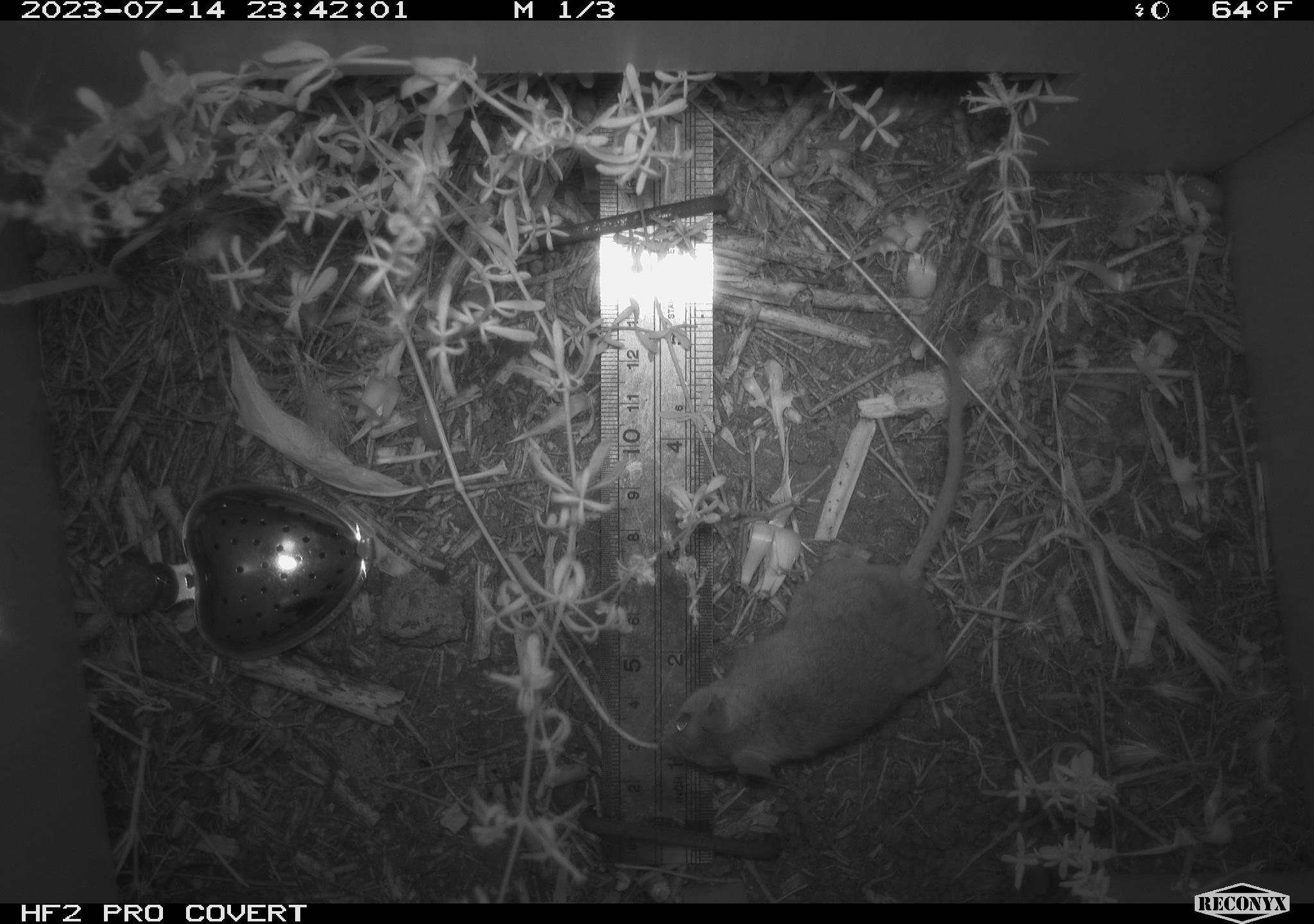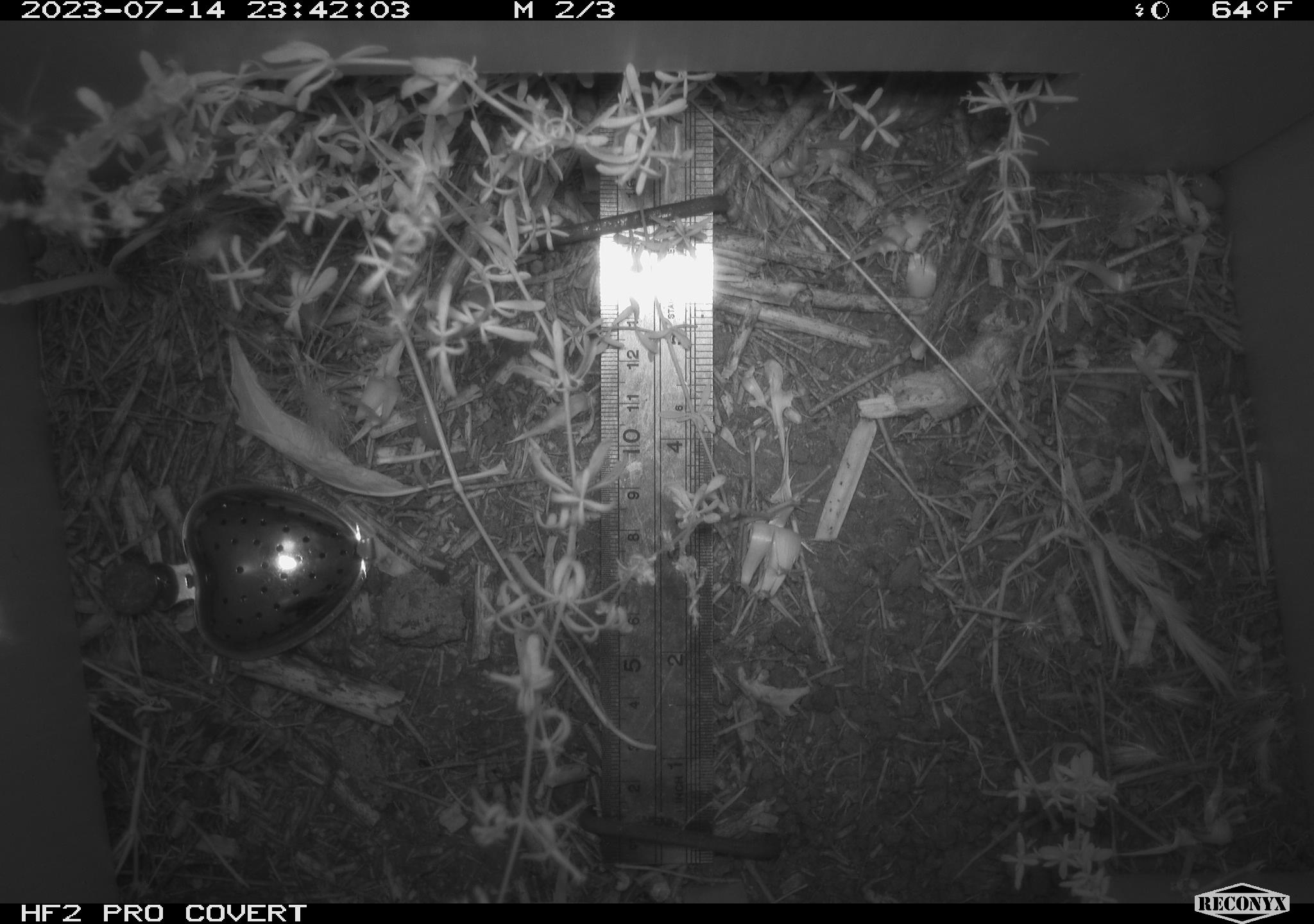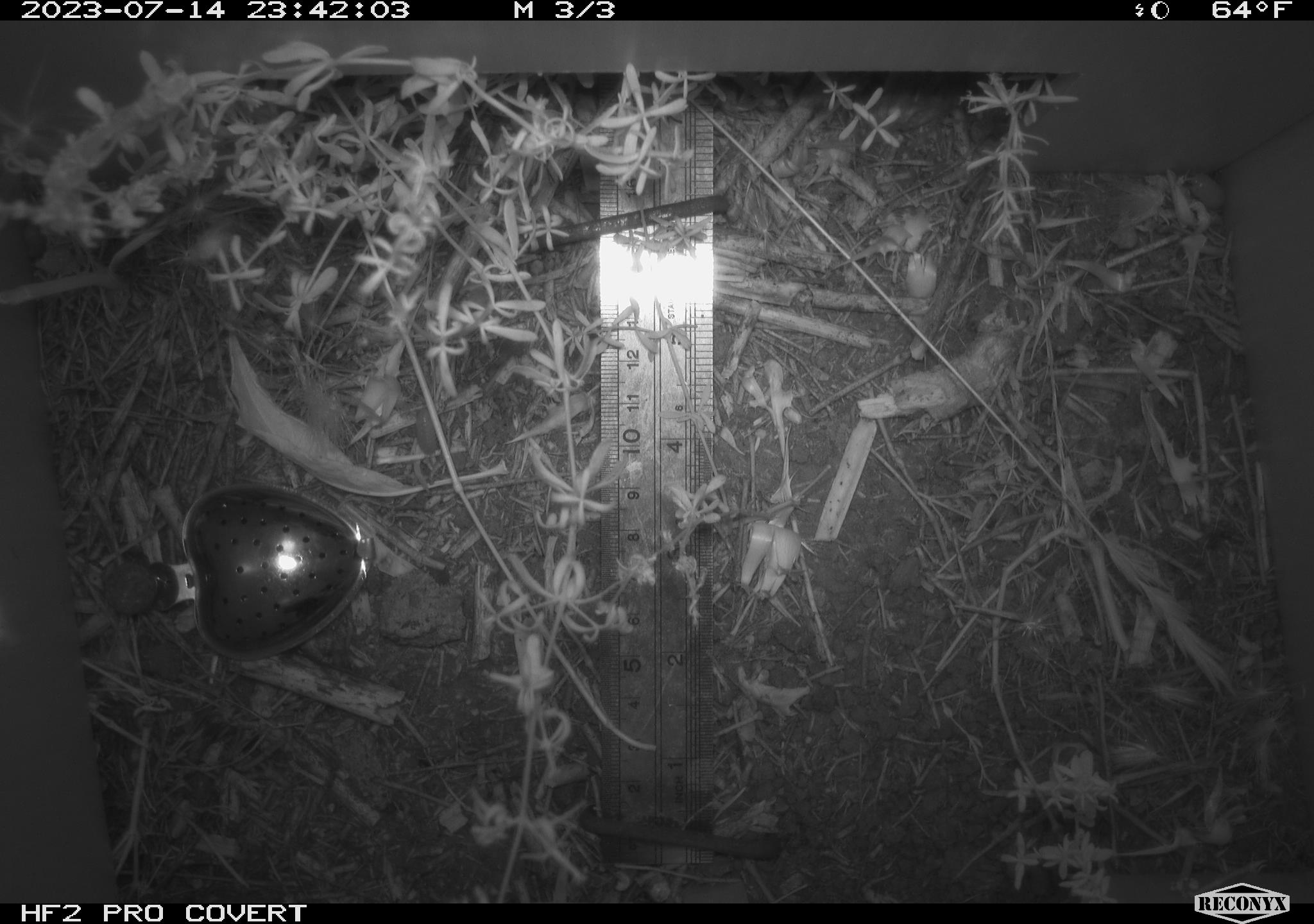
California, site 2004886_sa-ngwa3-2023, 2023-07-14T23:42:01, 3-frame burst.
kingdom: Animalia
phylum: Chordata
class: Mammalia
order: Rodentia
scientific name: Rodentia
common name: mouse species